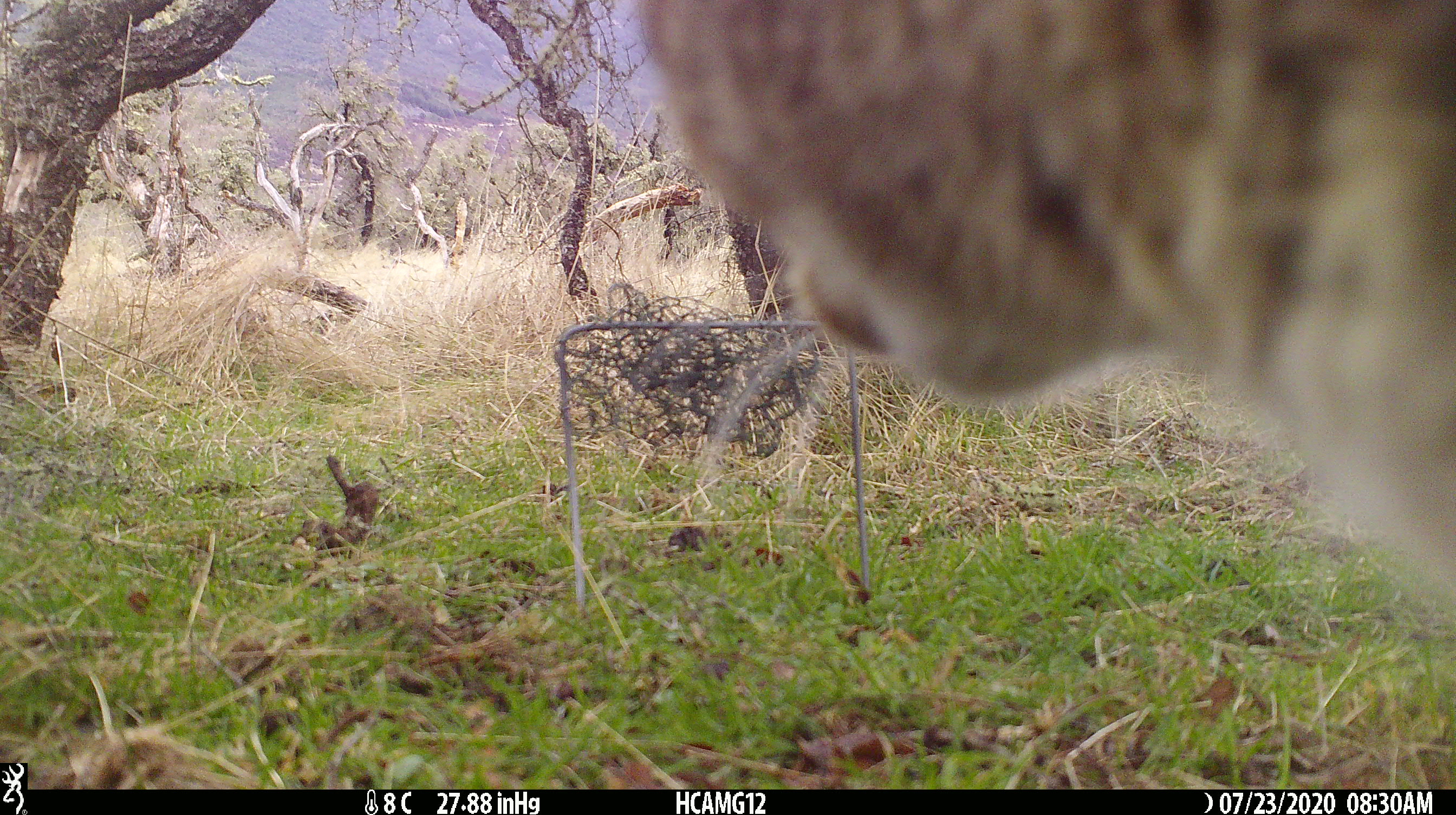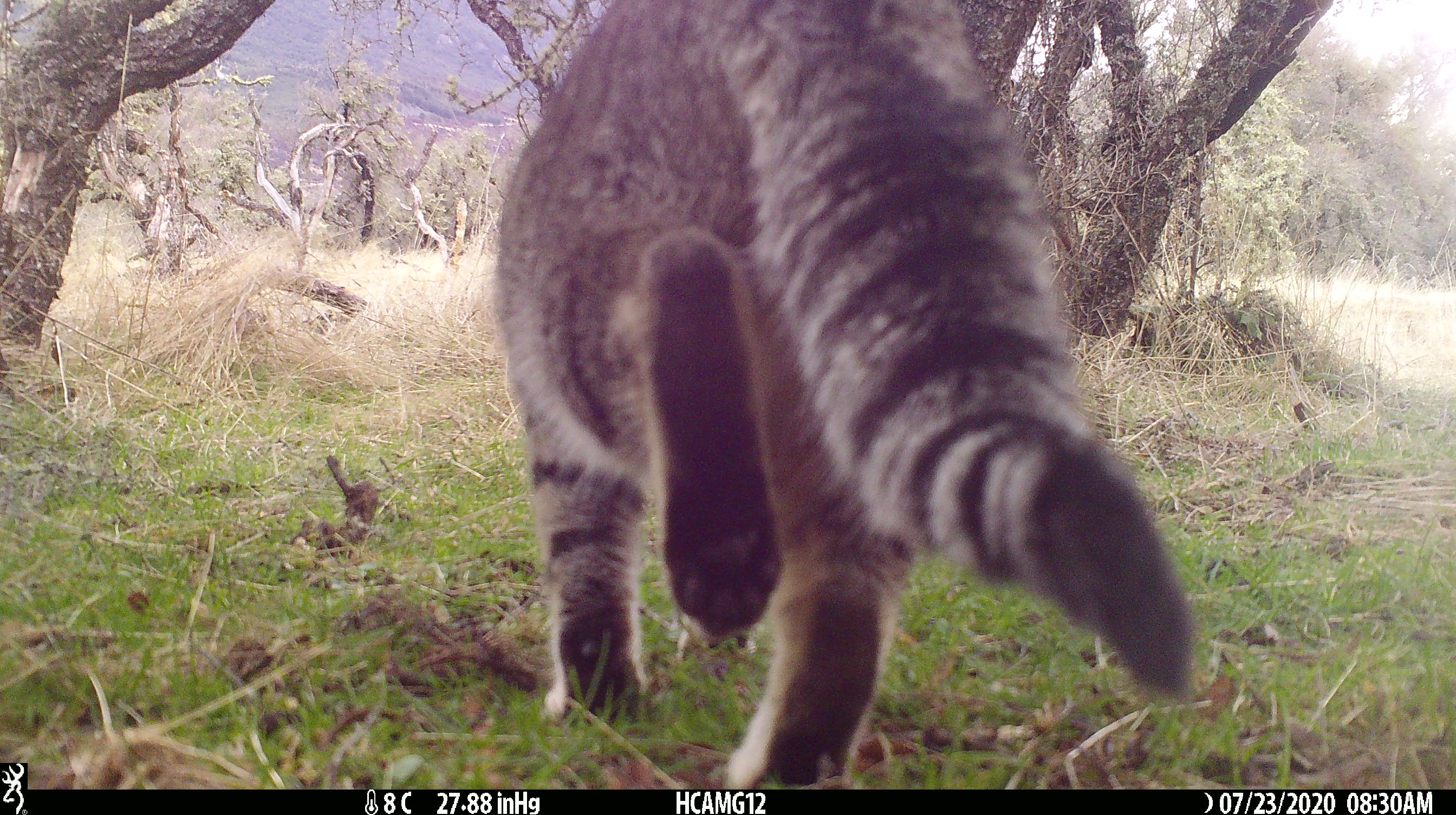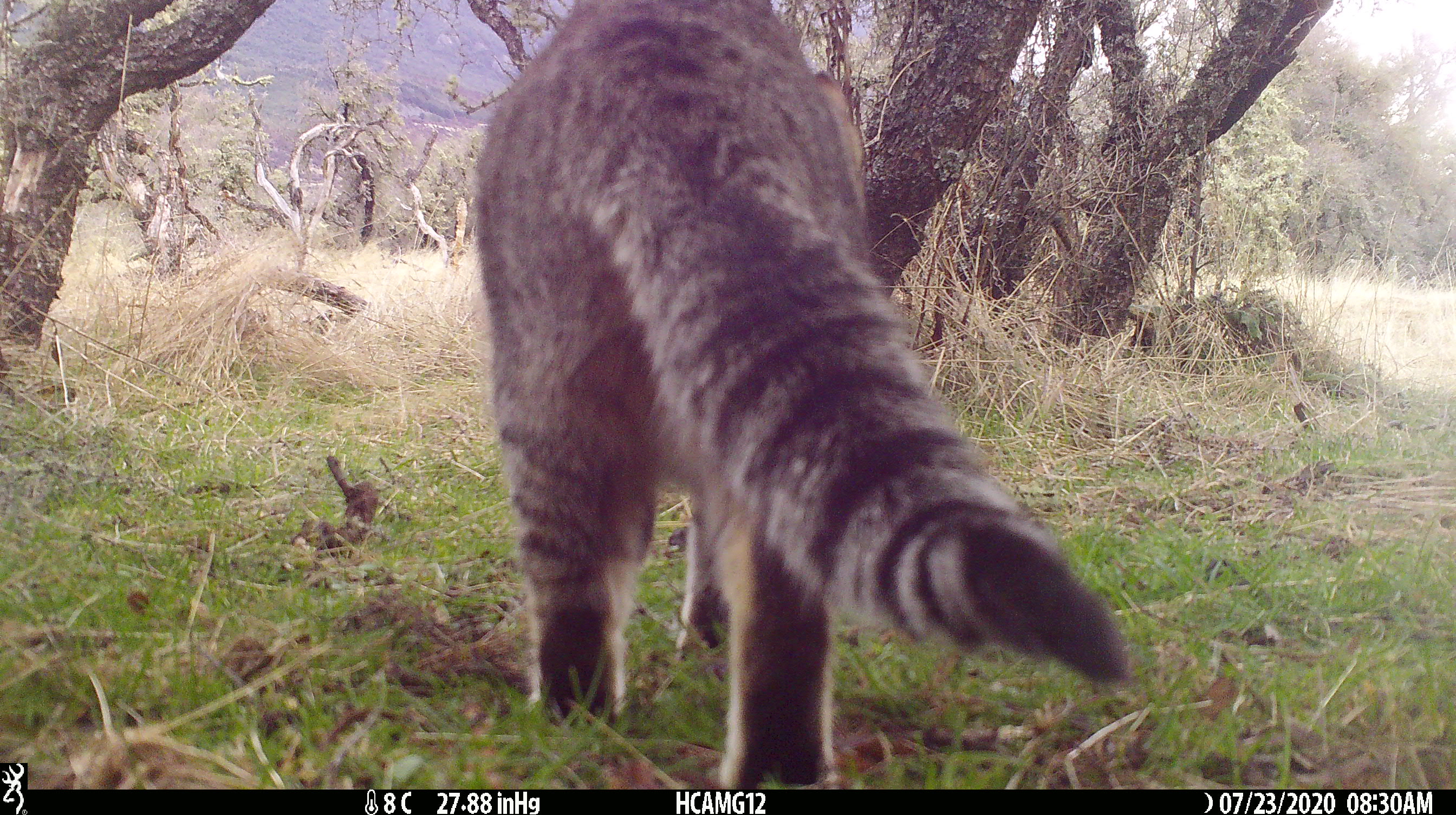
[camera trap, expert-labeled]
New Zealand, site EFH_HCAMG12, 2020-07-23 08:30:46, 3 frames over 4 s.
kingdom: Animalia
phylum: Chordata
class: Mammalia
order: Carnivora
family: Felidae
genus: Felis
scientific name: Felis catus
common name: domestic cat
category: cat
Cat (domestic cat) (Felis catus).